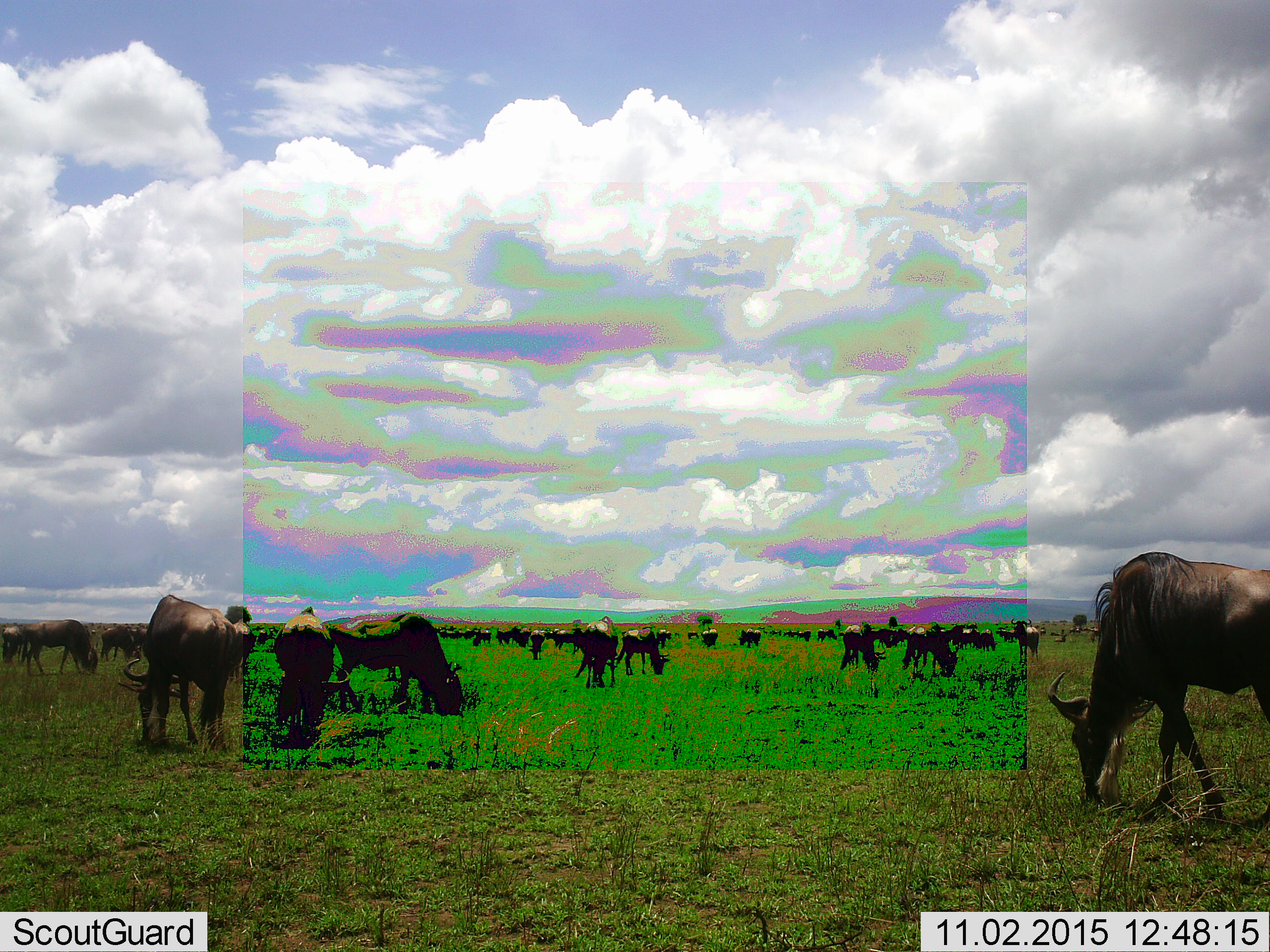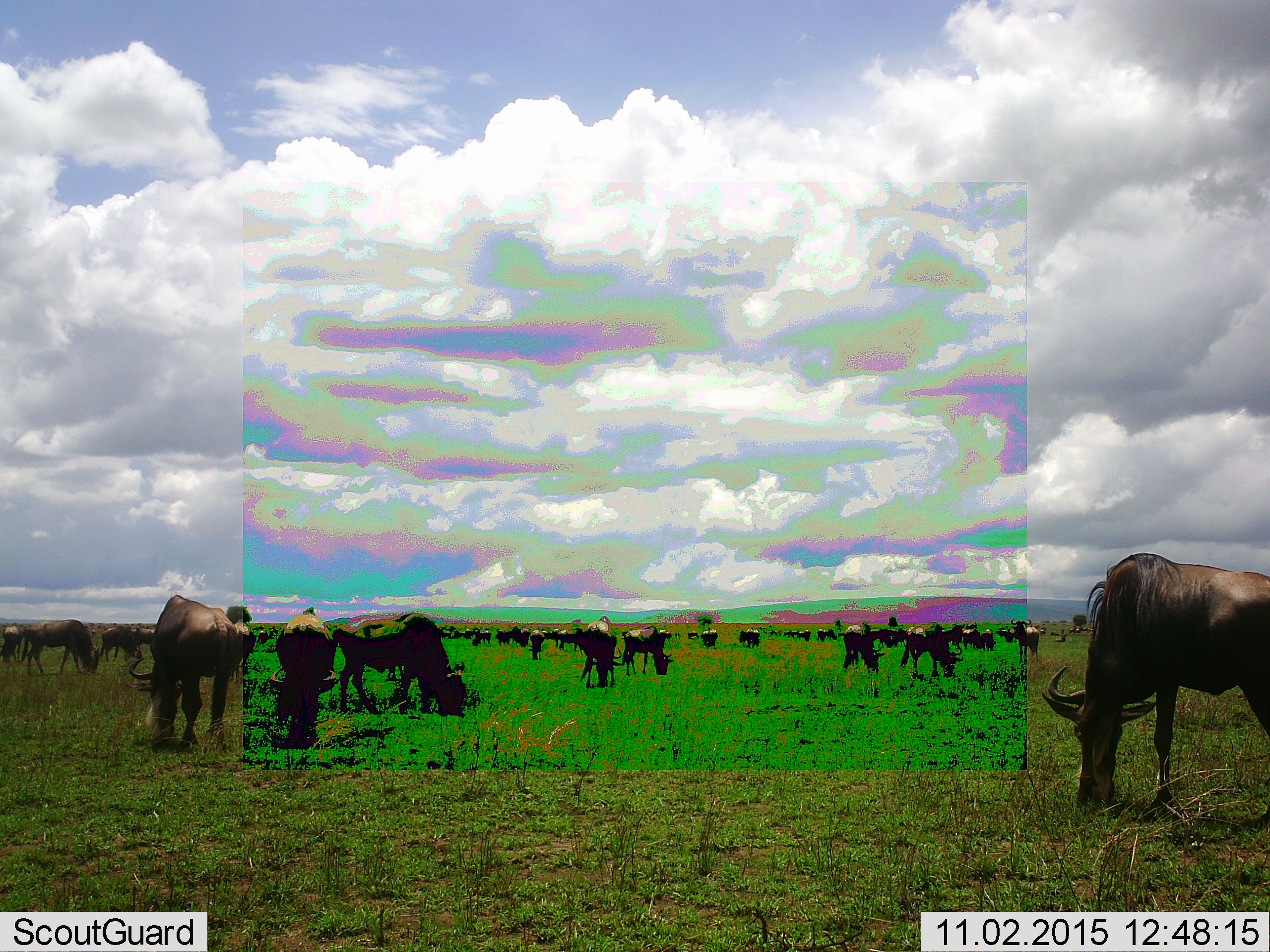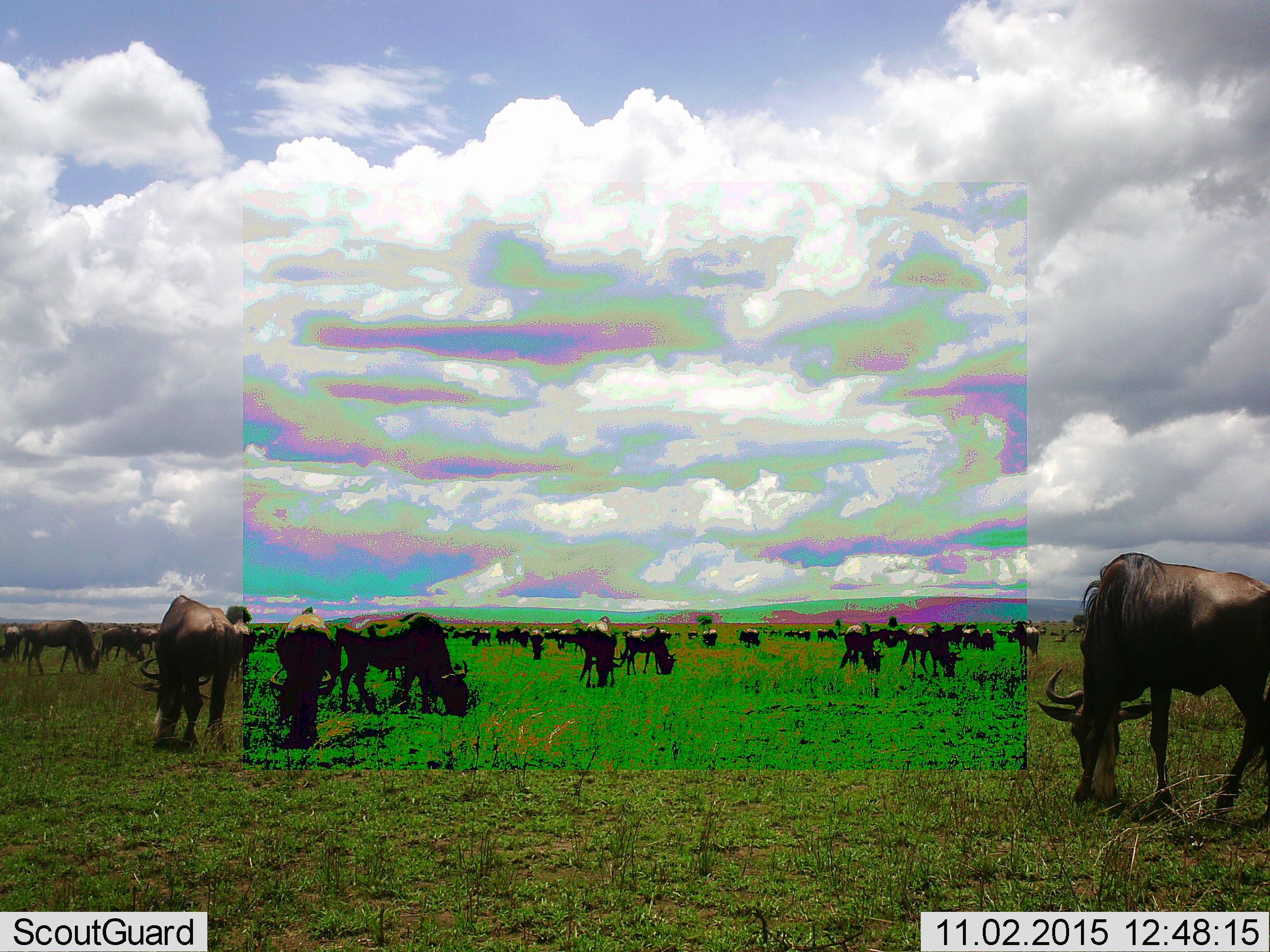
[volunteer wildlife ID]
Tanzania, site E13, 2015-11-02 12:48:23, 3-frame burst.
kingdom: Animalia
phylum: Chordata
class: Mammalia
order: Artiodactyla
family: Bovidae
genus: Connochaetes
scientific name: Connochaetes taurinus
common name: blue wildebeest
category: wildebeest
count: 51+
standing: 33%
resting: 11%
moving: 33%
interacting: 6%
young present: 11%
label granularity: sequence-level